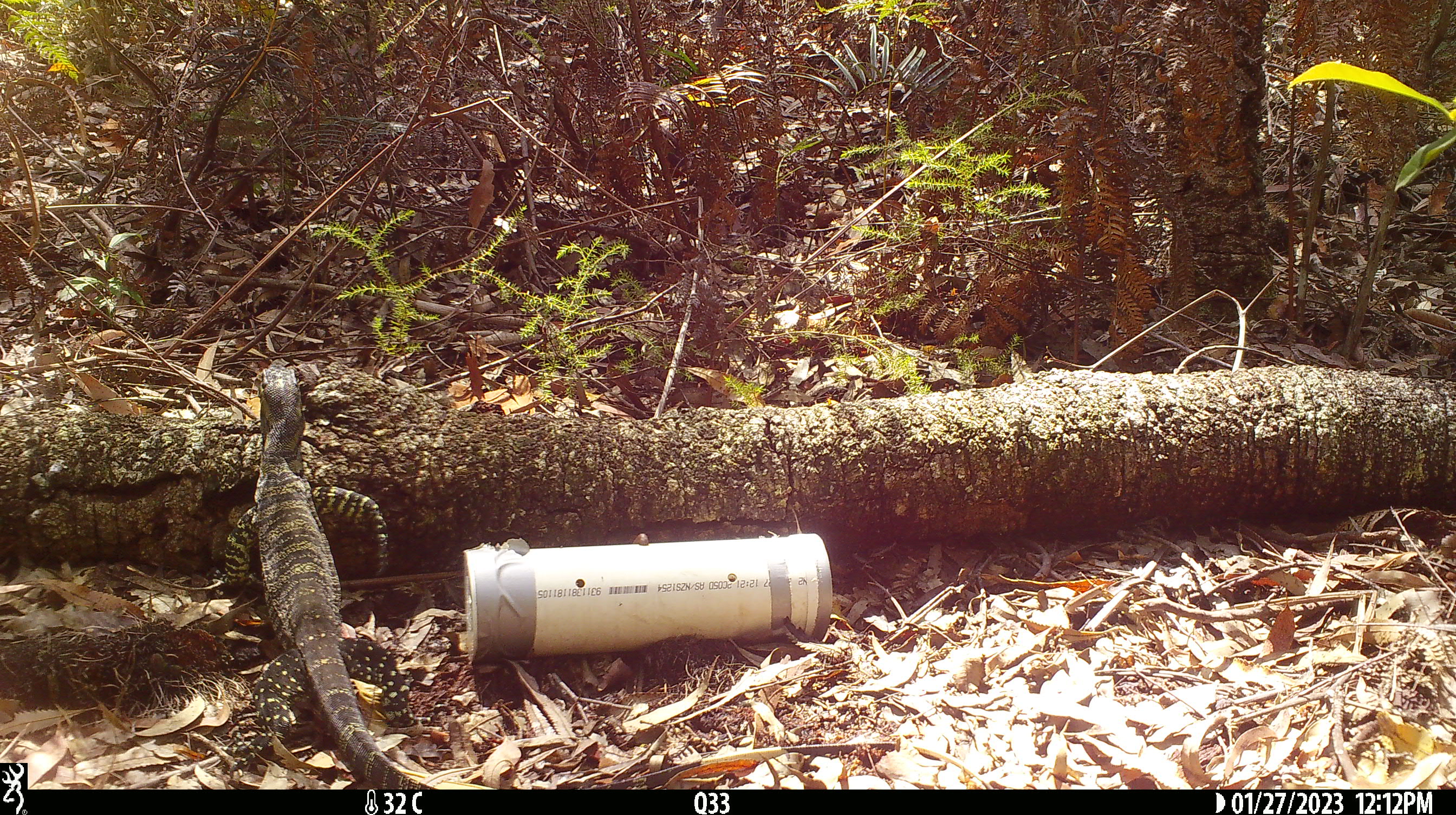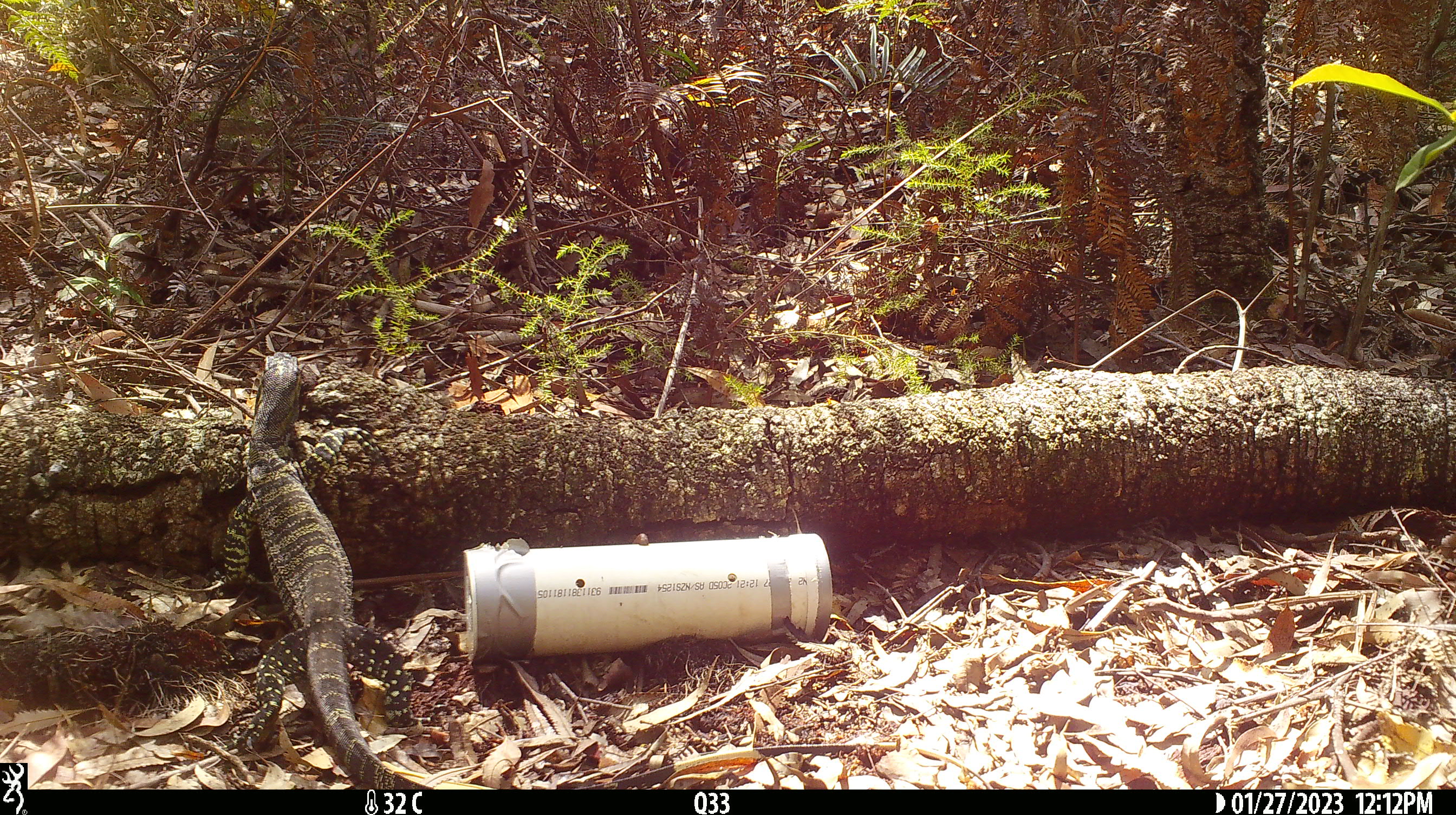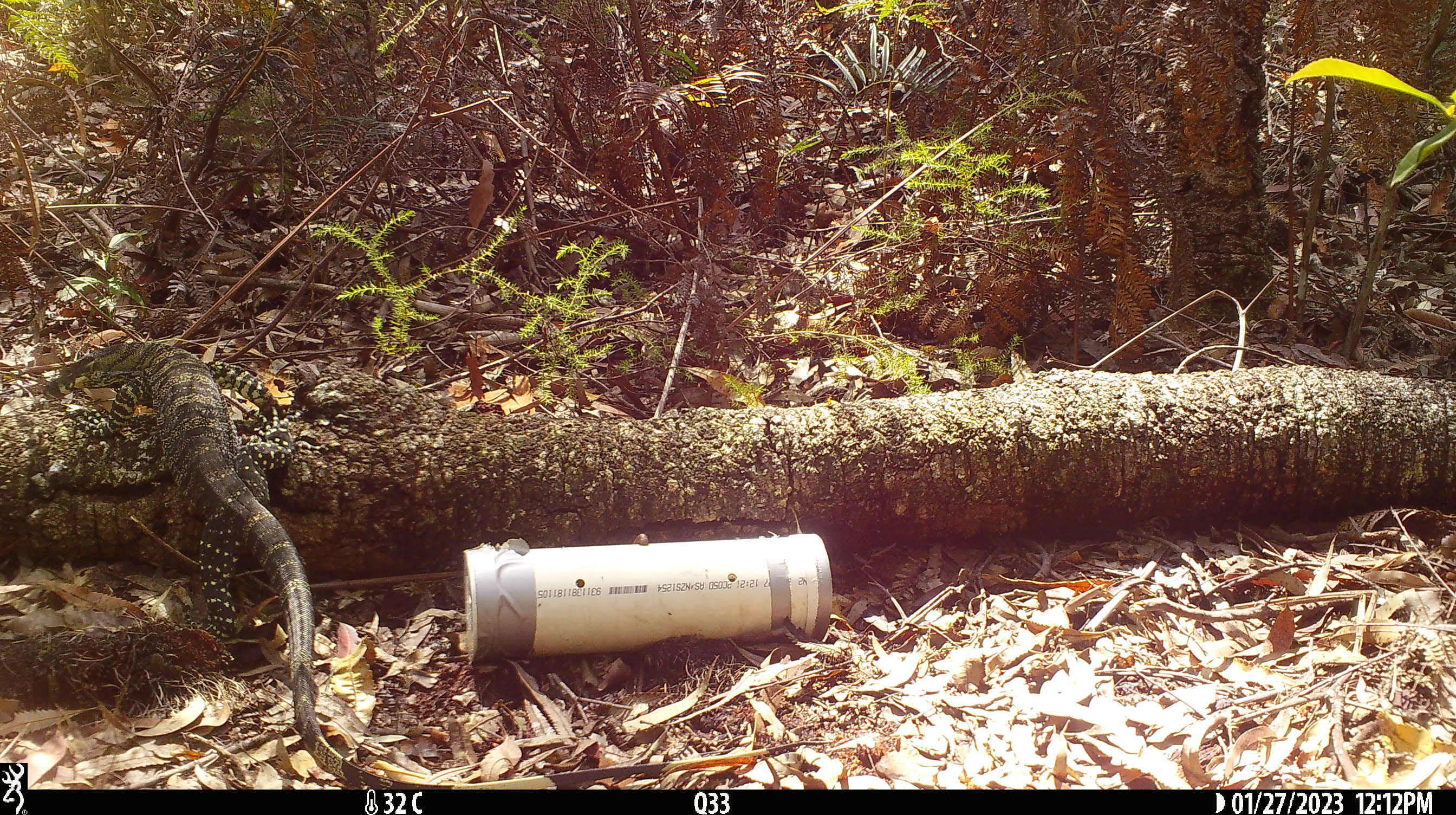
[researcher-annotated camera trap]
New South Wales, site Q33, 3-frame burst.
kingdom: Animalia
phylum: Chordata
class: Reptilia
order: Squamata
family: Varanidae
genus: Varanus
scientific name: Varanus varius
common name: lace monitor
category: goanna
Goanna (lace monitor) (Varanus varius).